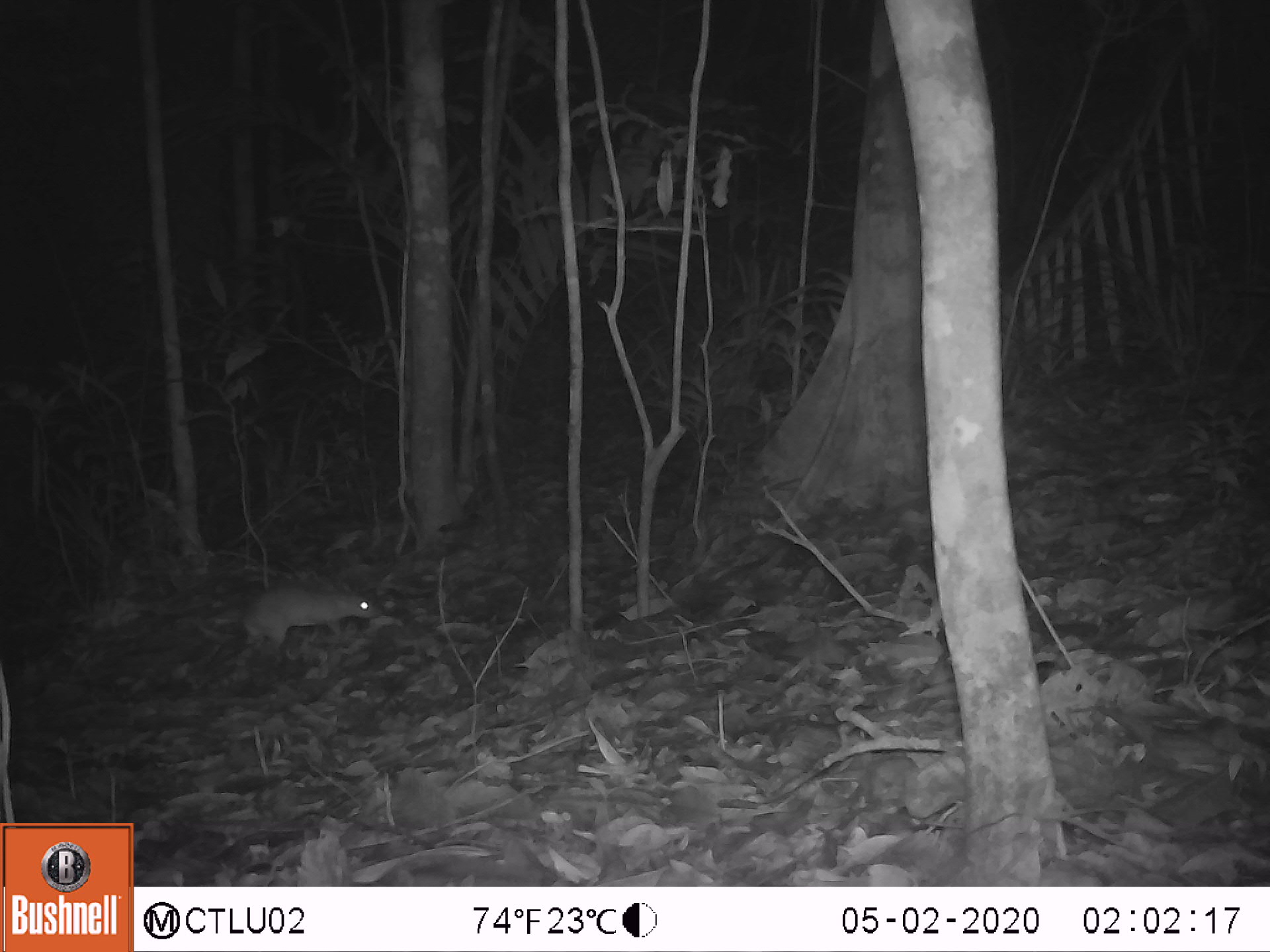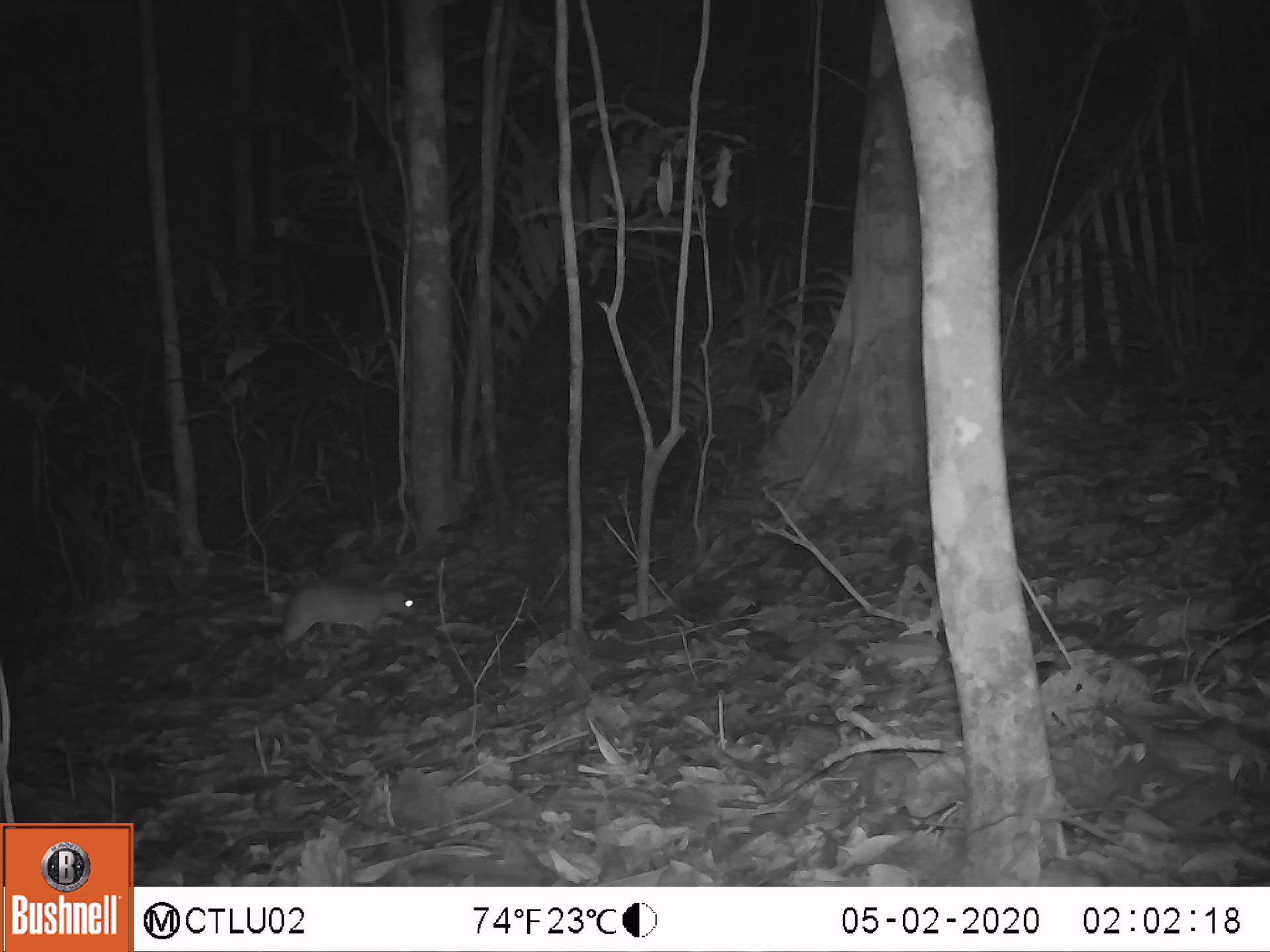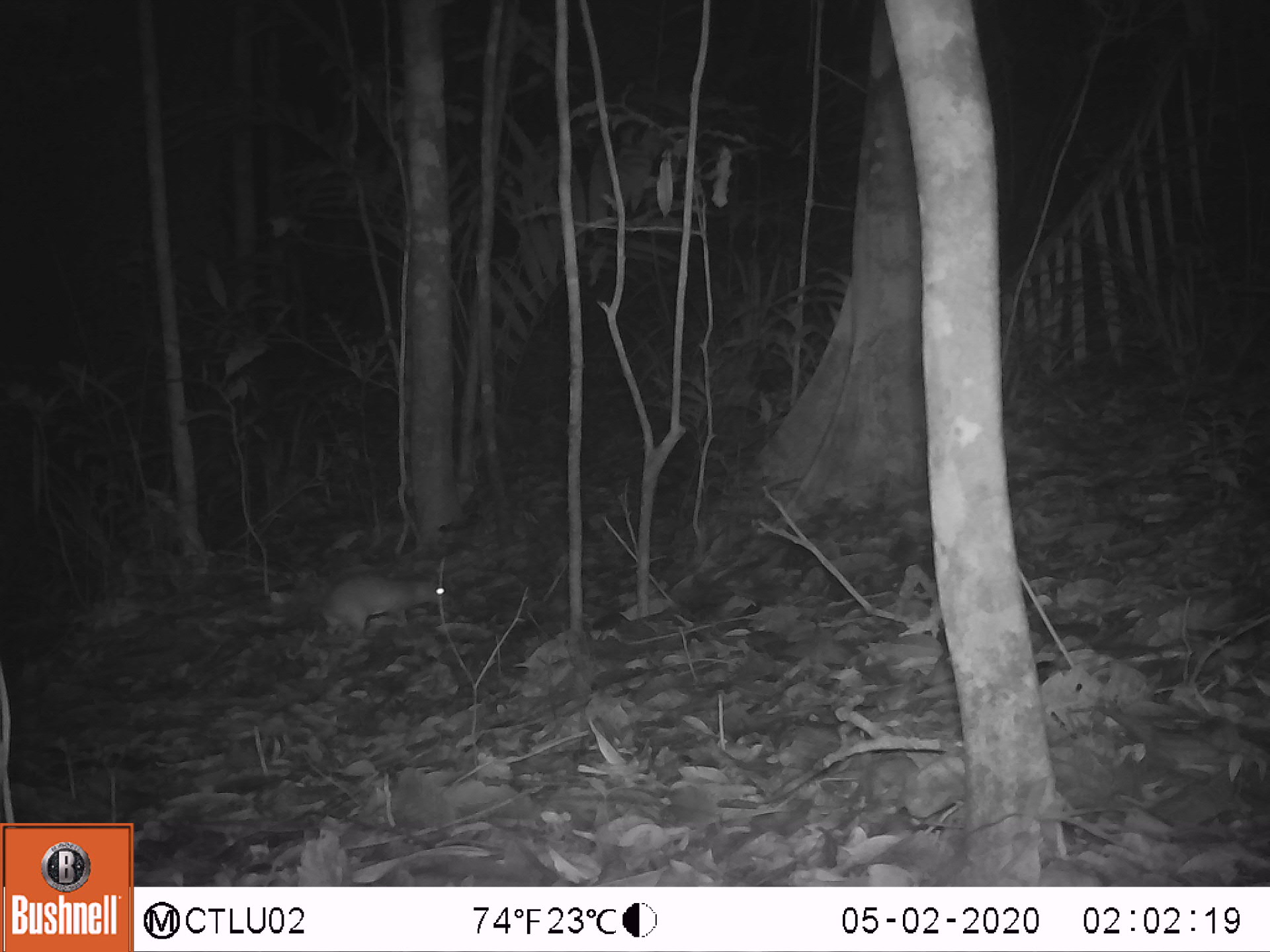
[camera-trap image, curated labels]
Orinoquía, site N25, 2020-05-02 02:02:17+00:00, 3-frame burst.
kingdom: Animalia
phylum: Chordata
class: Mammalia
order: Rodentia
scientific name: Rodentia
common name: rodent